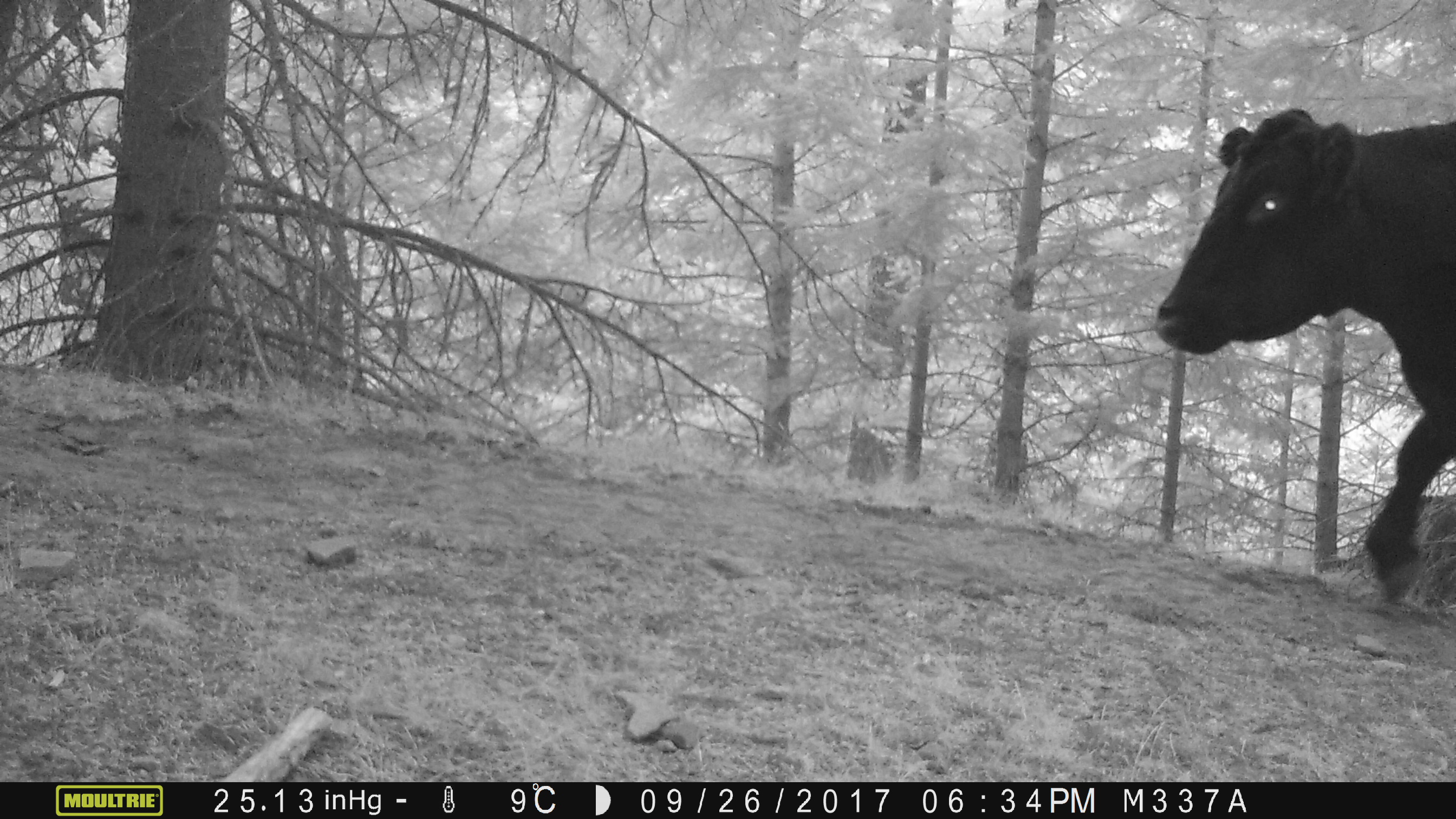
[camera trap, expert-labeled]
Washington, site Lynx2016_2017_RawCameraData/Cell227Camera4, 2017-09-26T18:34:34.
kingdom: Animalia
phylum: Chordata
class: Mammalia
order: Artiodactyla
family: Bovidae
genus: Bos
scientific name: Bos taurus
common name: domestic cattle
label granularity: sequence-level